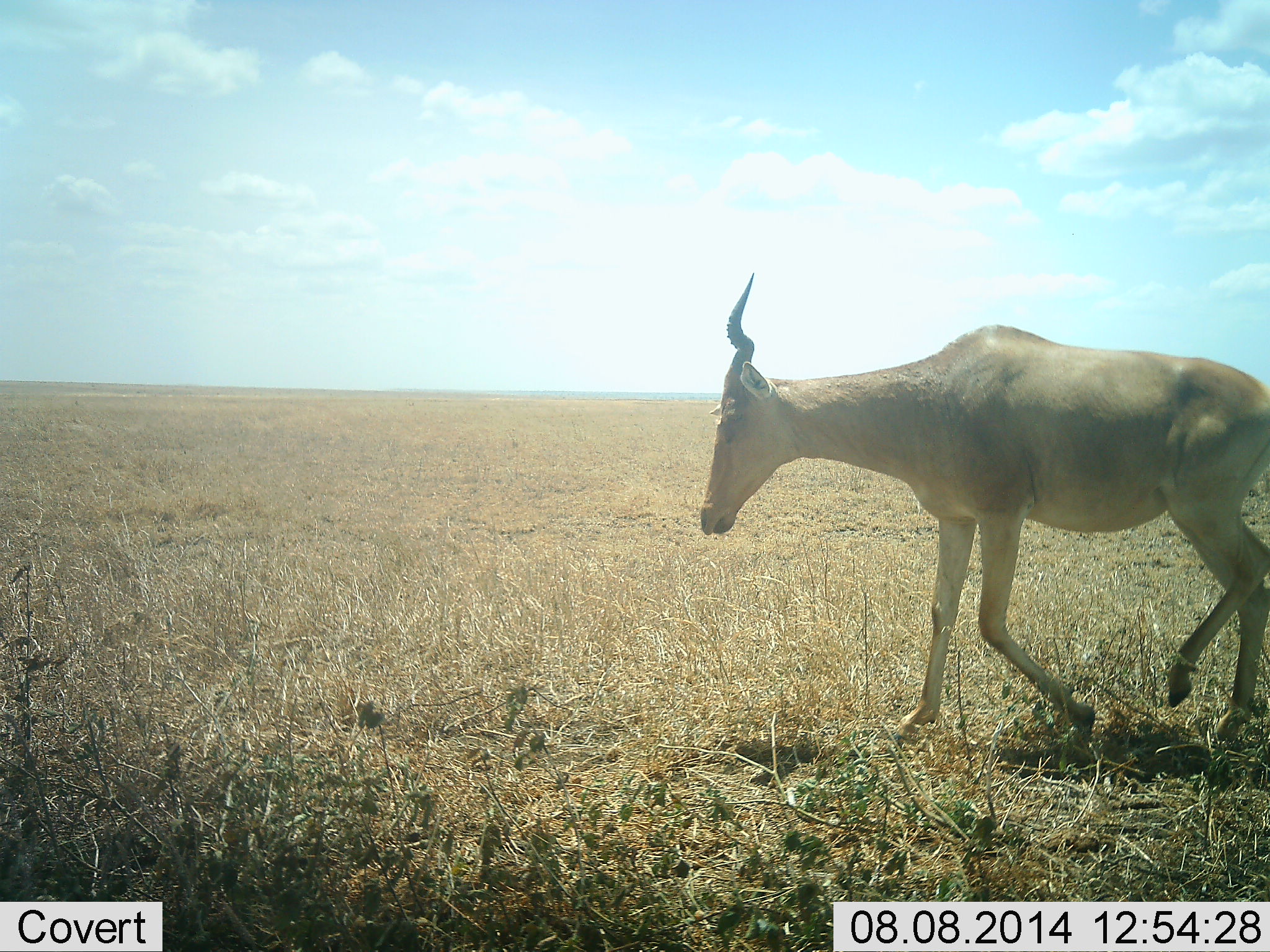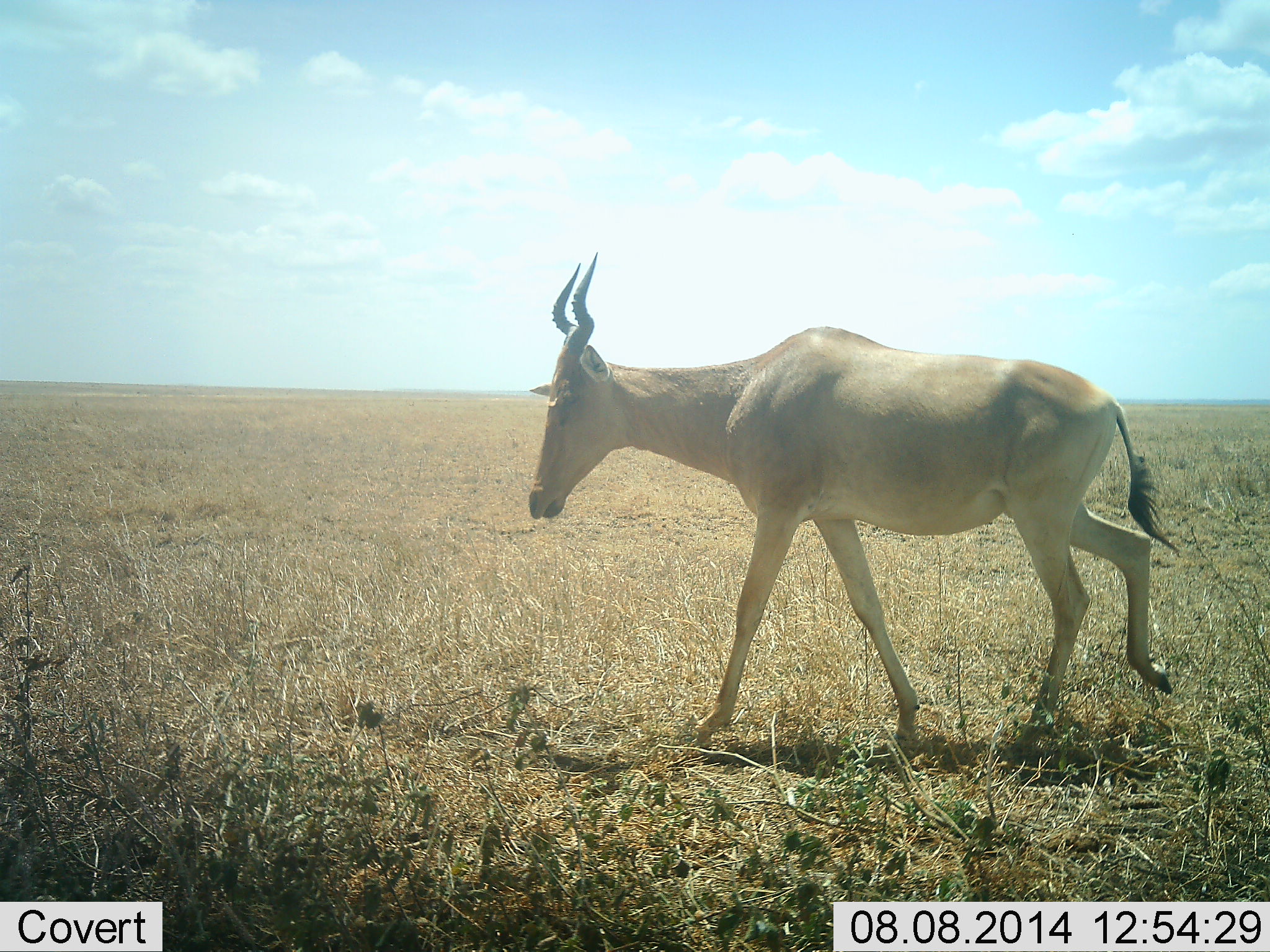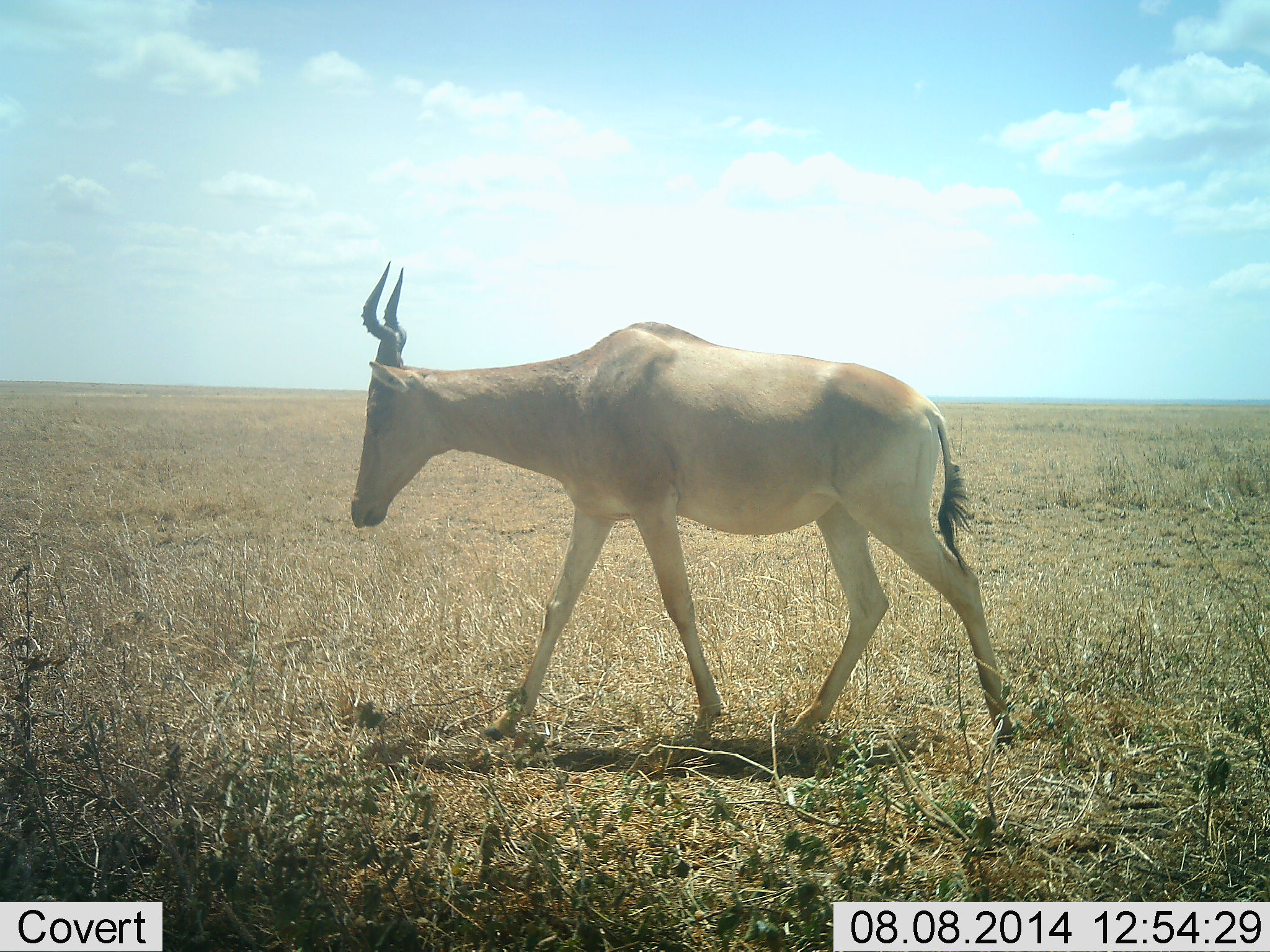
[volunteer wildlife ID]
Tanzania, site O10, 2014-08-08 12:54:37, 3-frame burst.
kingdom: Animalia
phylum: Chordata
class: Mammalia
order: Artiodactyla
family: Bovidae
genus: Alcelaphus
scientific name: Alcelaphus buselaphus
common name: hartebeest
Hartebeest (Alcelaphus buselaphus), count 1. Behavior (volunteer vote fractions): standing 20%, resting 0%, moving 100%, interacting 0%. Young present (vote fraction): 0%. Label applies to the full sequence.